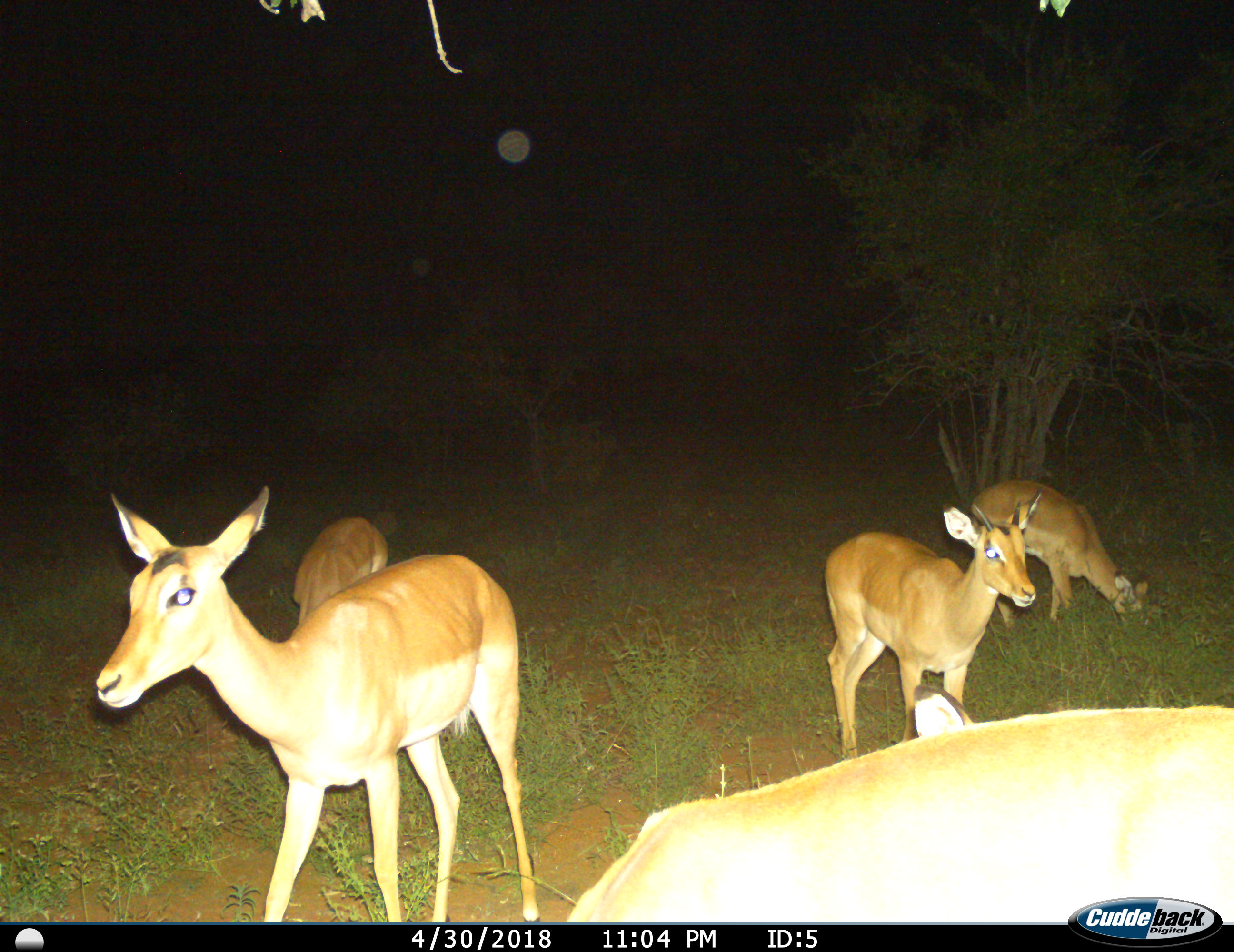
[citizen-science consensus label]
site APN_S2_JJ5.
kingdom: Animalia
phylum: Chordata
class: Mammalia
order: Artiodactyla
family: Bovidae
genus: Aepyceros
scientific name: Aepyceros melampus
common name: impala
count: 5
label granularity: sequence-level